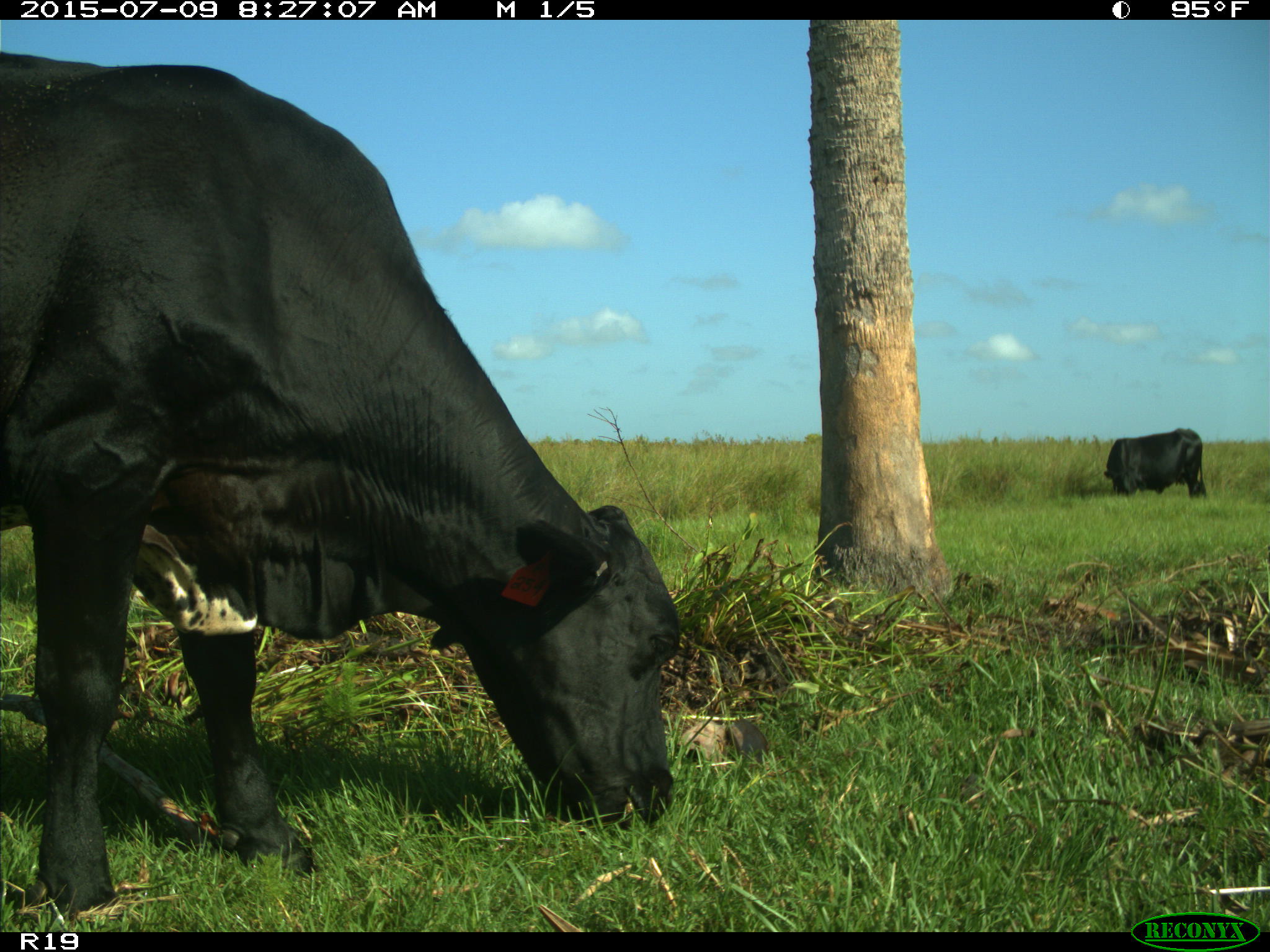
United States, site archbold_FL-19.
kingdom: Animalia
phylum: Chordata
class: Mammalia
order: Artiodactyla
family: Bovidae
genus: Bos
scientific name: Bos taurus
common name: domestic cow